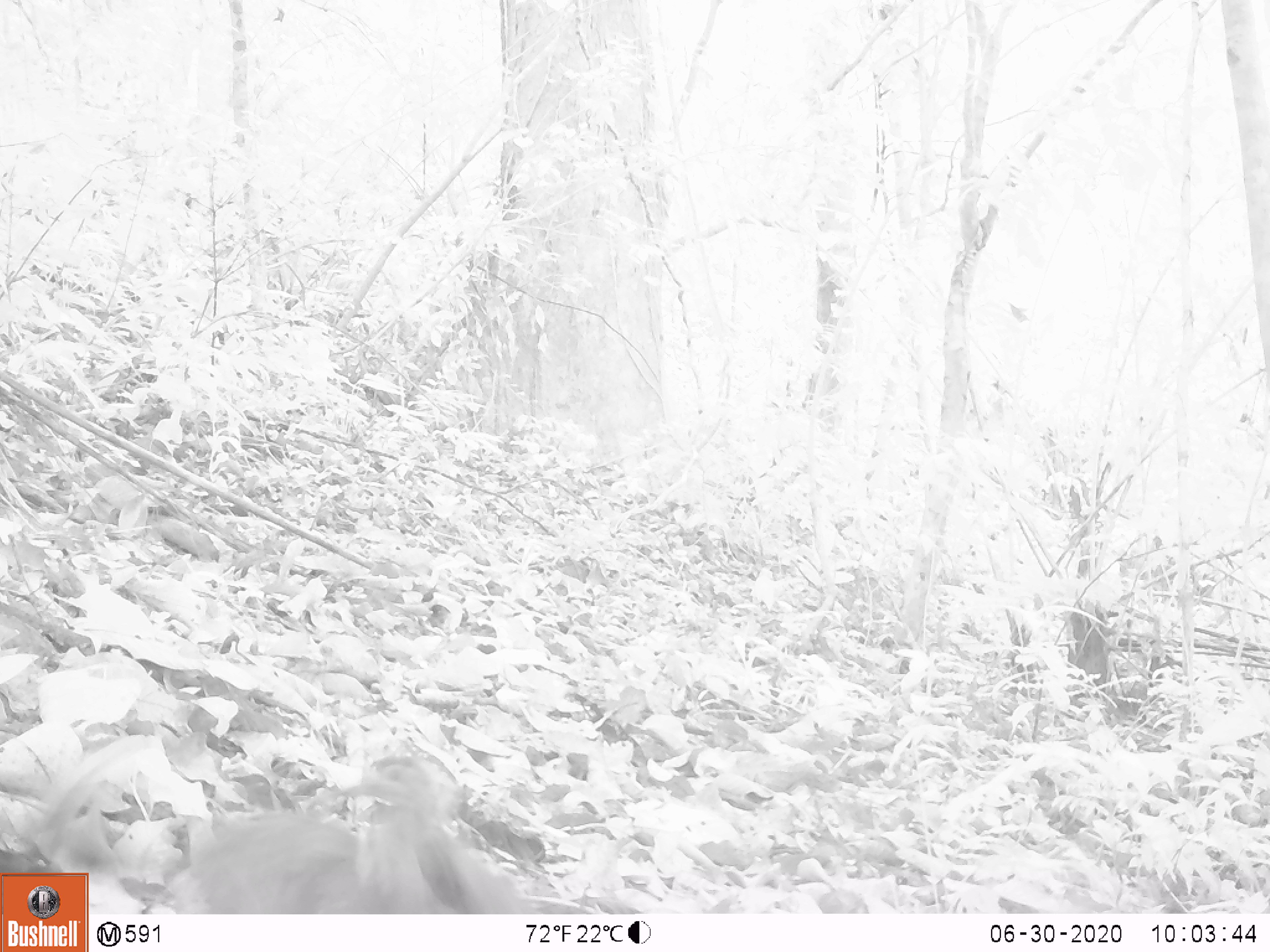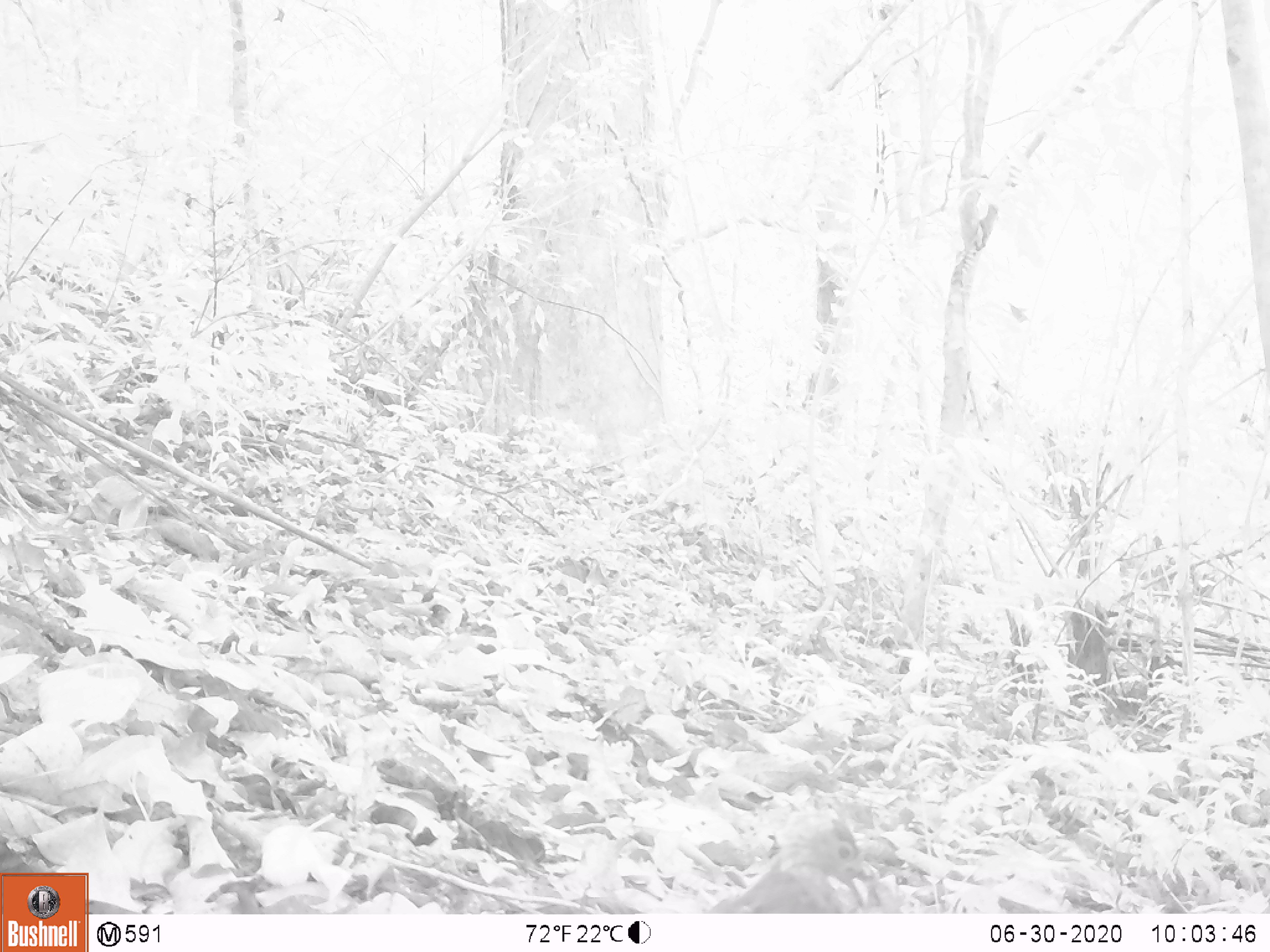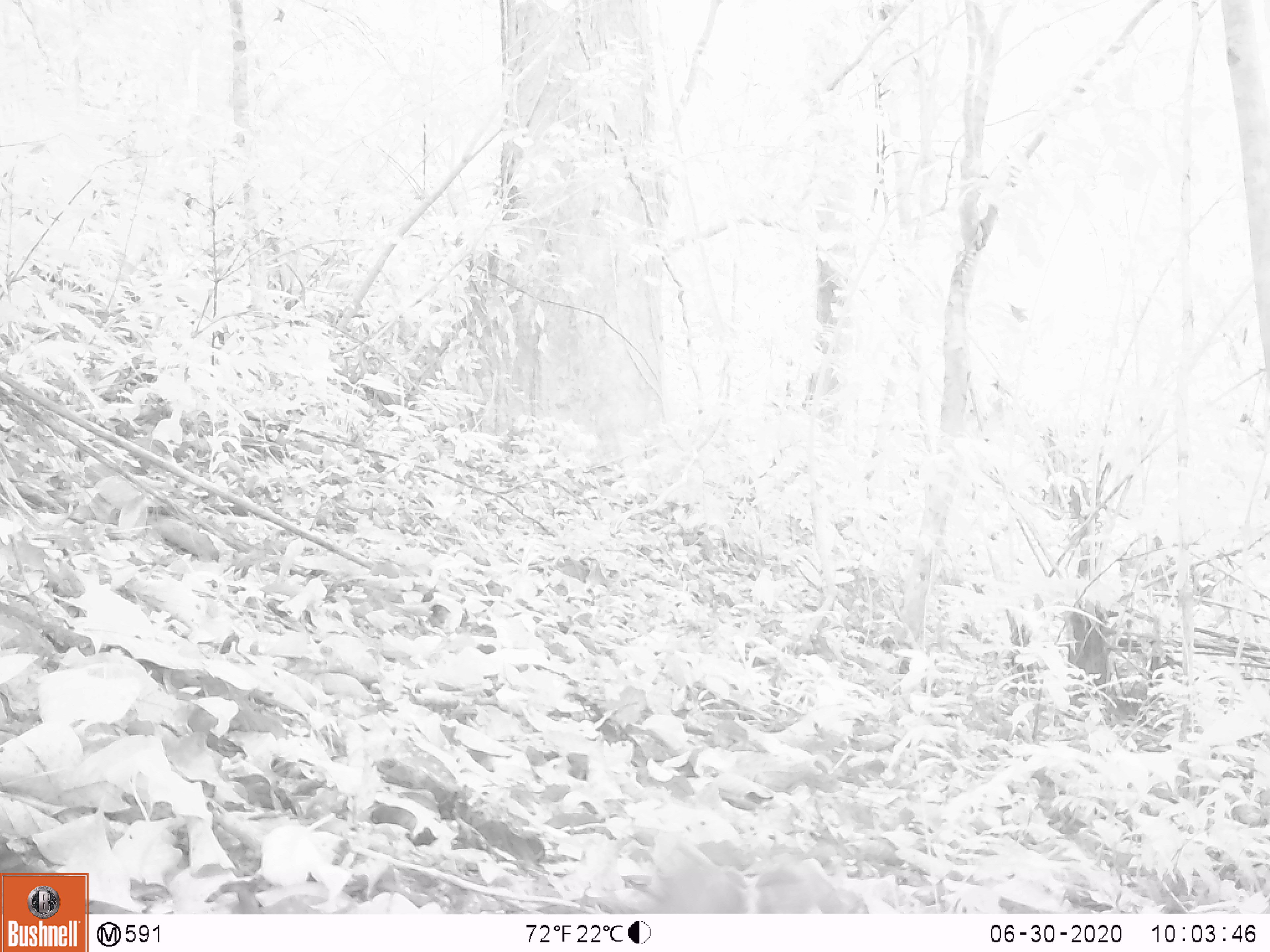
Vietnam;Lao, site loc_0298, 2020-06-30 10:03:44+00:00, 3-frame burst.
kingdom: Animalia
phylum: Chordata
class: Aves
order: Galliformes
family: Phasianidae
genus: Lophura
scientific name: Lophura nycthemera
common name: silver pheasant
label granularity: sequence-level